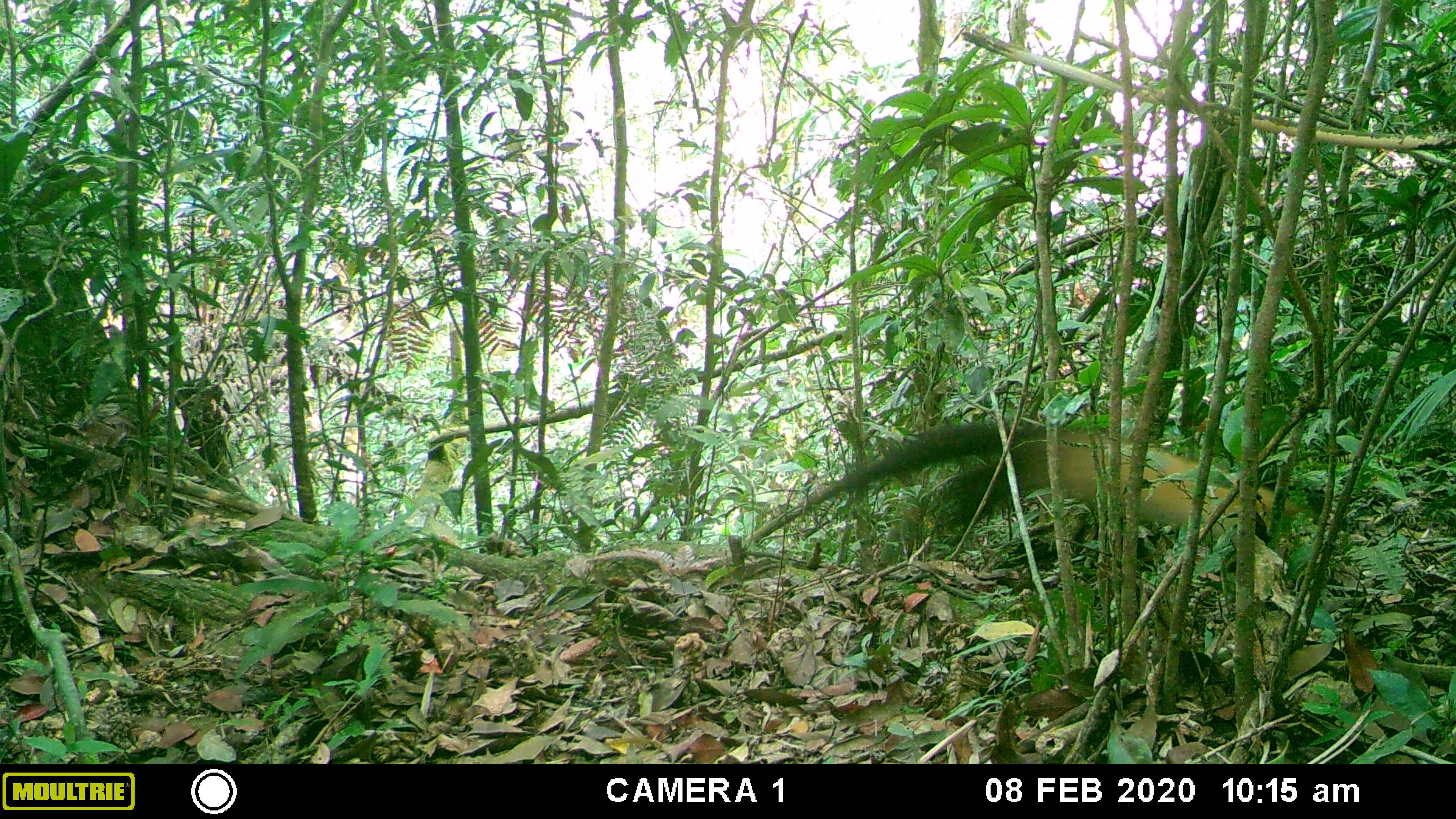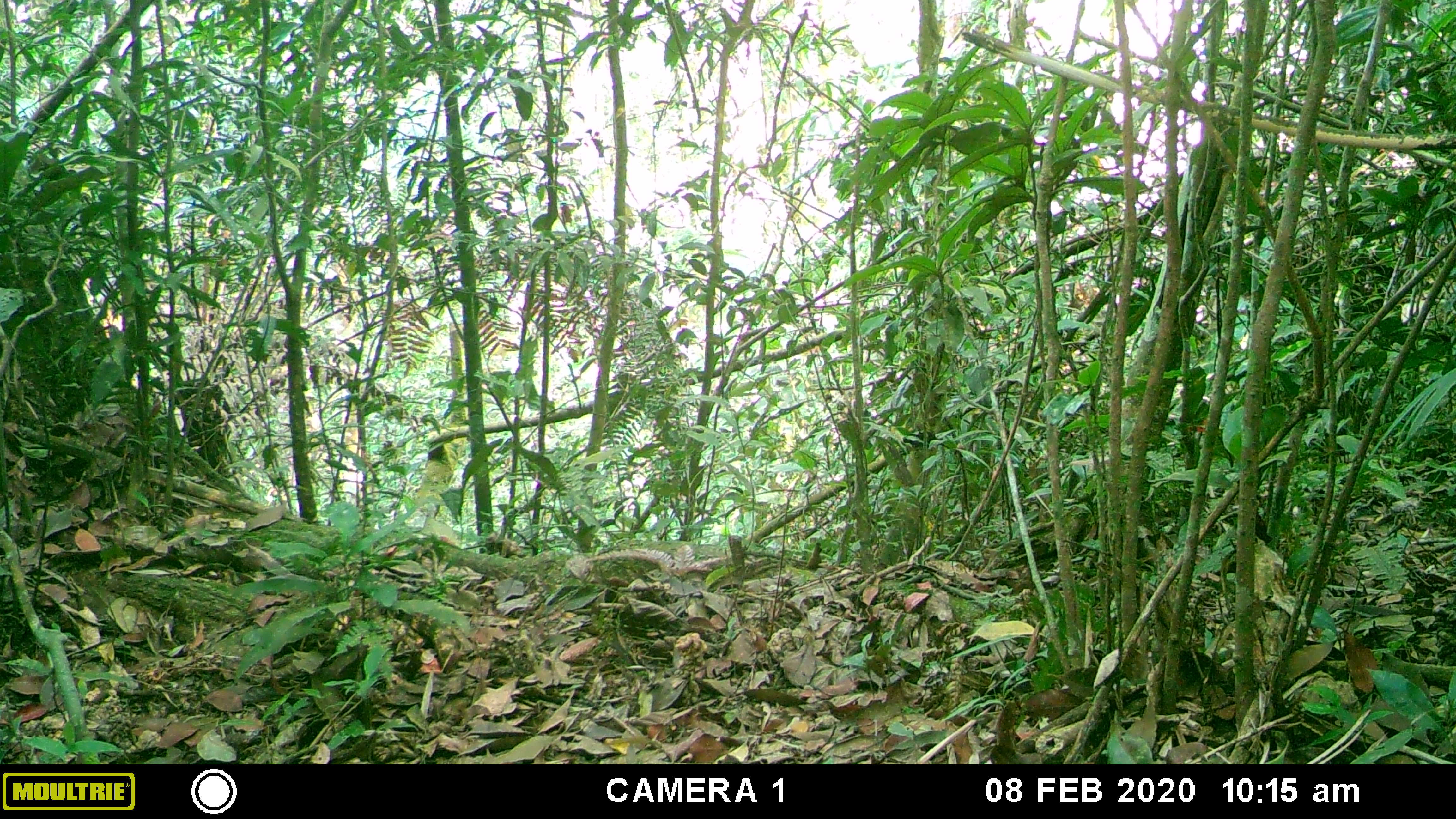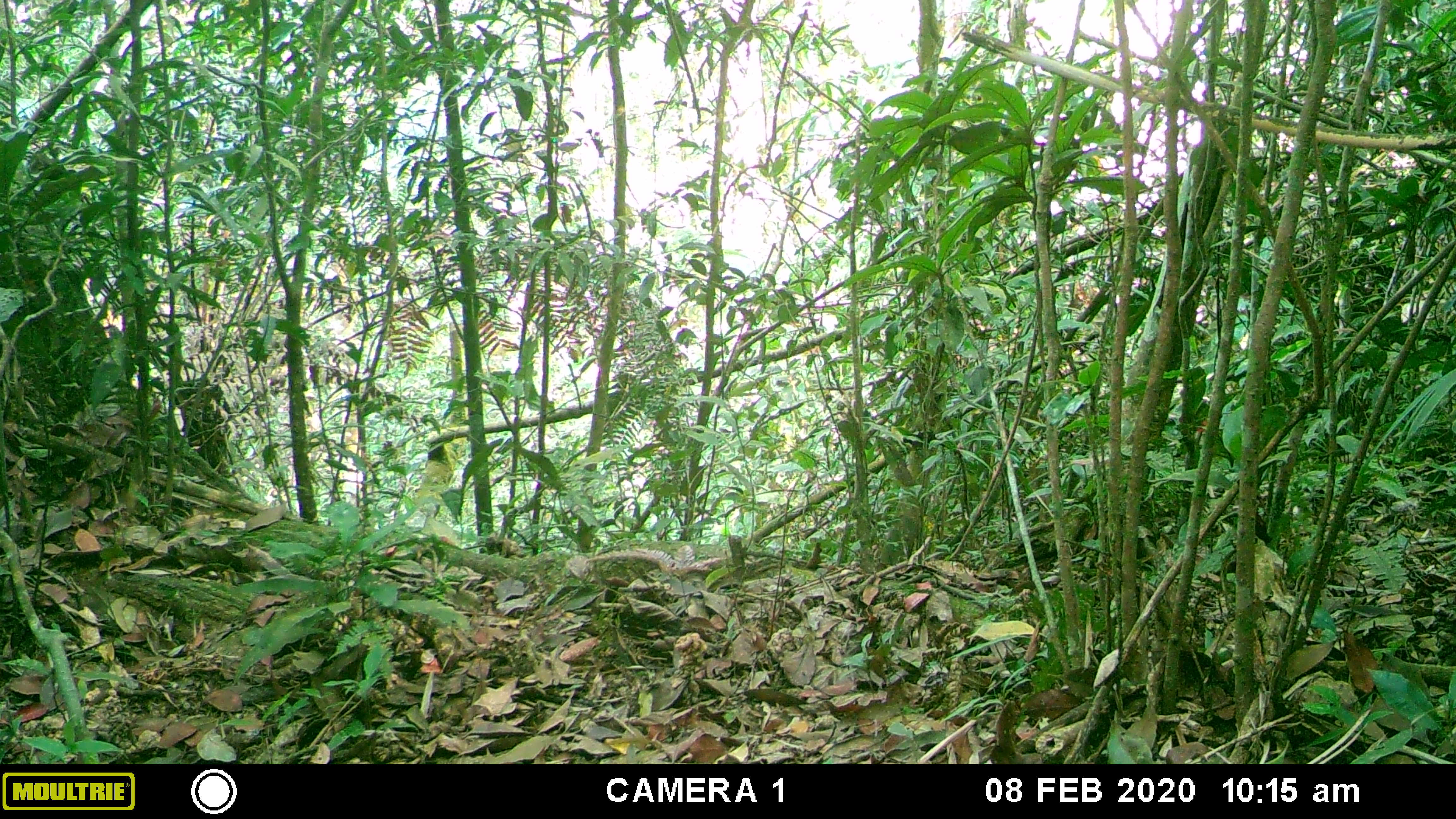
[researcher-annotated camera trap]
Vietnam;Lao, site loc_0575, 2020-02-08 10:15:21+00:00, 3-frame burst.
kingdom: Animalia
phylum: Chordata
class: Mammalia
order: Carnivora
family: Mustelidae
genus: Martes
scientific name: Martes flavigula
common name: yellow-throated marten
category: yellow throated marten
Yellow throated marten (yellow-throated marten) (Martes flavigula). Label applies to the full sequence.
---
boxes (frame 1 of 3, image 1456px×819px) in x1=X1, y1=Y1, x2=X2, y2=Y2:
yellow throated marten: x1=831, y1=423, x2=1299, y2=547